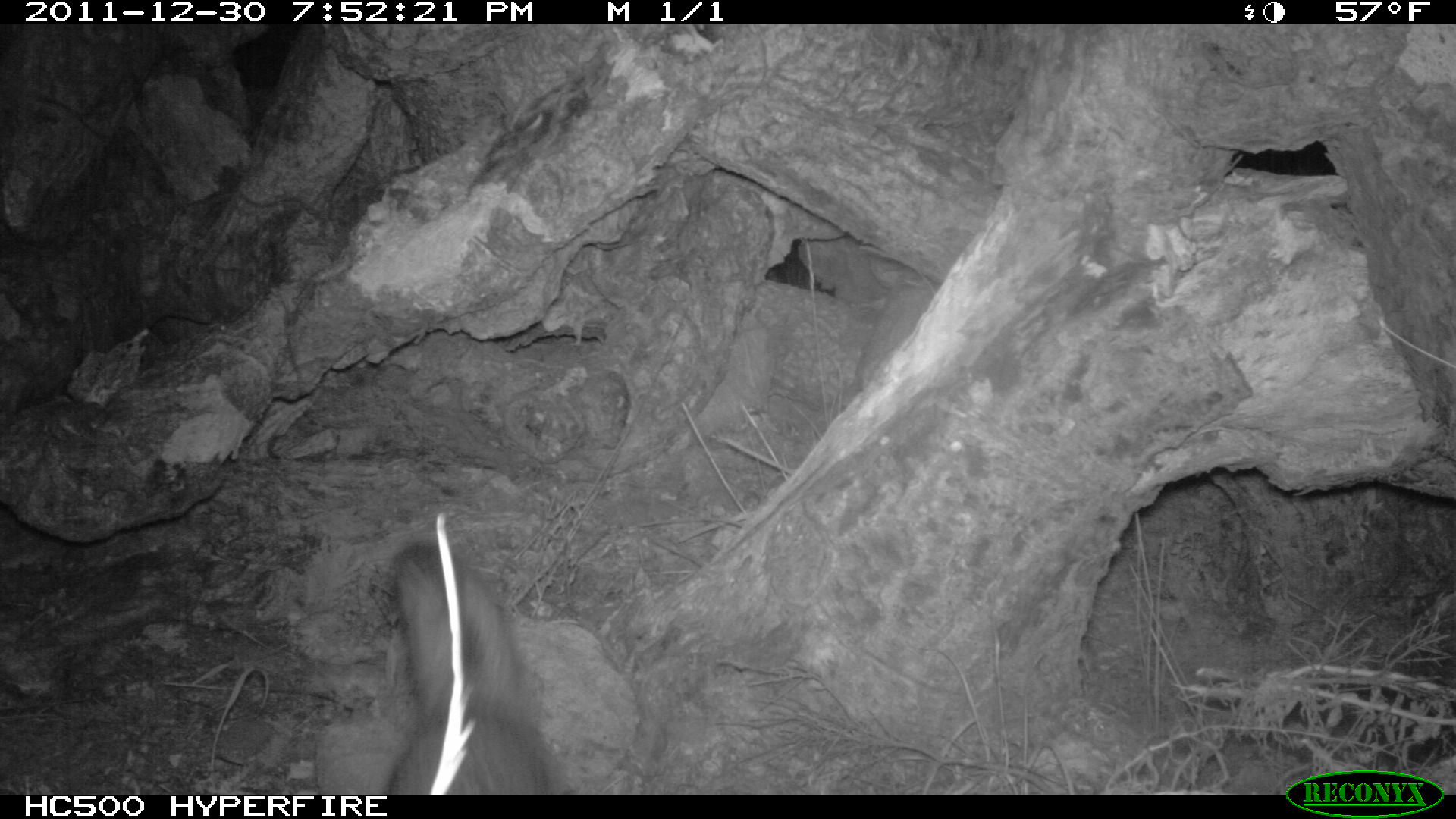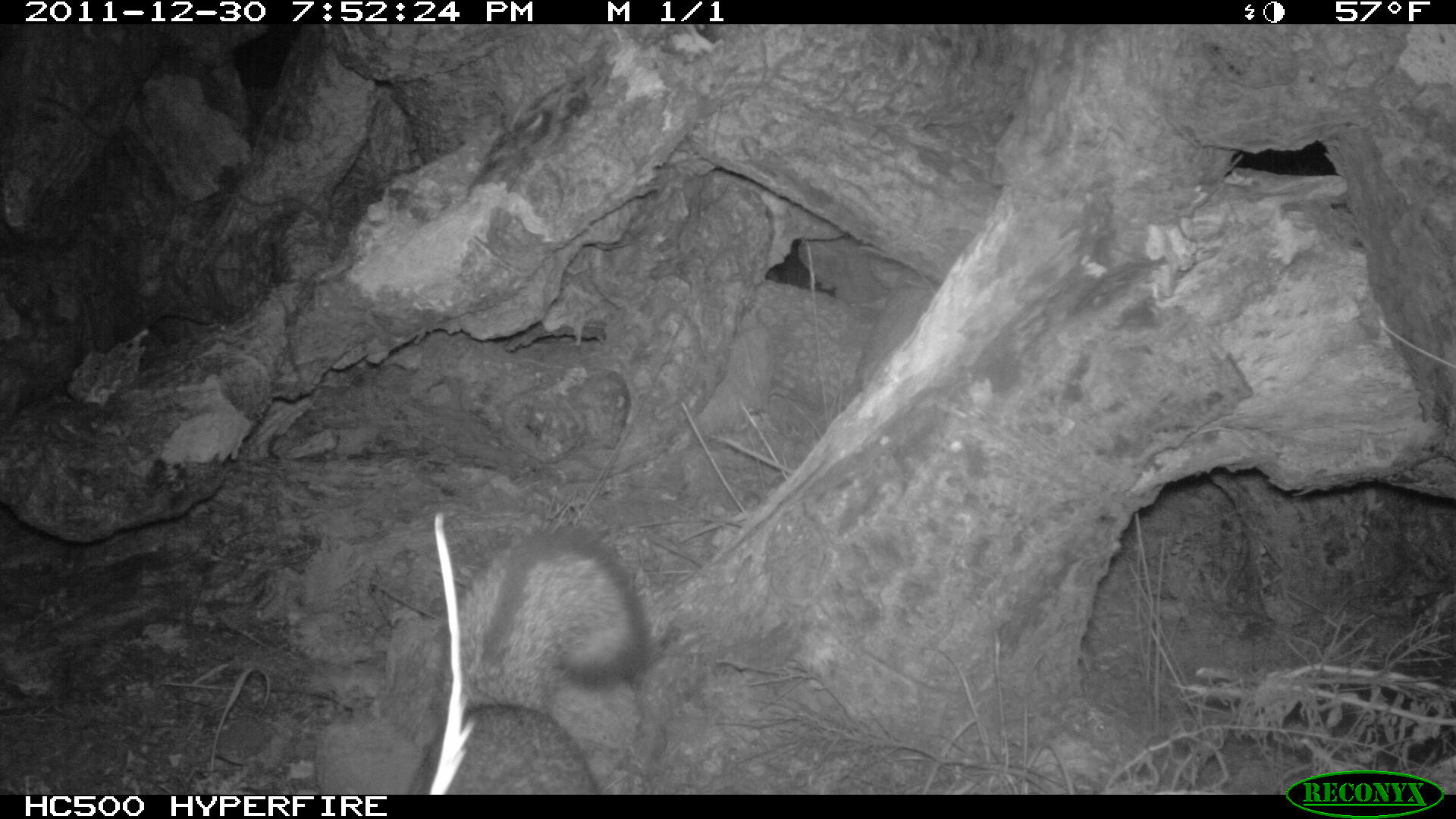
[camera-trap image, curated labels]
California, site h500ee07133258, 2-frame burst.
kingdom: Animalia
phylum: Chordata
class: Mammalia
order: Carnivora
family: Canidae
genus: Urocyon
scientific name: Urocyon littoralis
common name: island fox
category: fox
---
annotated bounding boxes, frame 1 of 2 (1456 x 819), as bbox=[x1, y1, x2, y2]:
fox: bbox=[387, 542, 557, 794]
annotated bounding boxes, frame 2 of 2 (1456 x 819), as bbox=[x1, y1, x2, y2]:
fox: bbox=[407, 519, 648, 792]